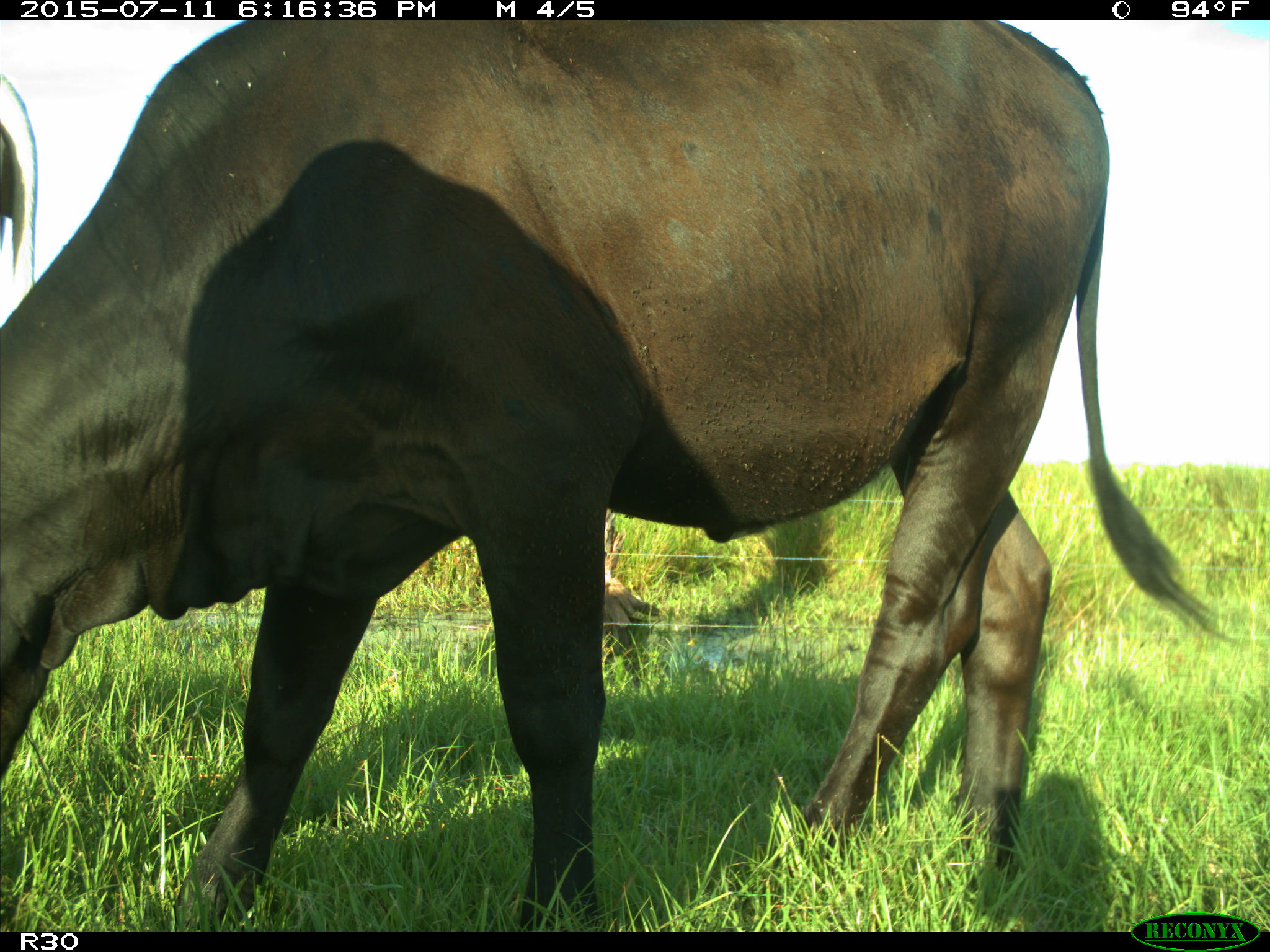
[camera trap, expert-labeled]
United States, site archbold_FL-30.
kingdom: Animalia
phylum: Chordata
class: Mammalia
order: Artiodactyla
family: Bovidae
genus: Bos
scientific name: Bos taurus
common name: domestic cow